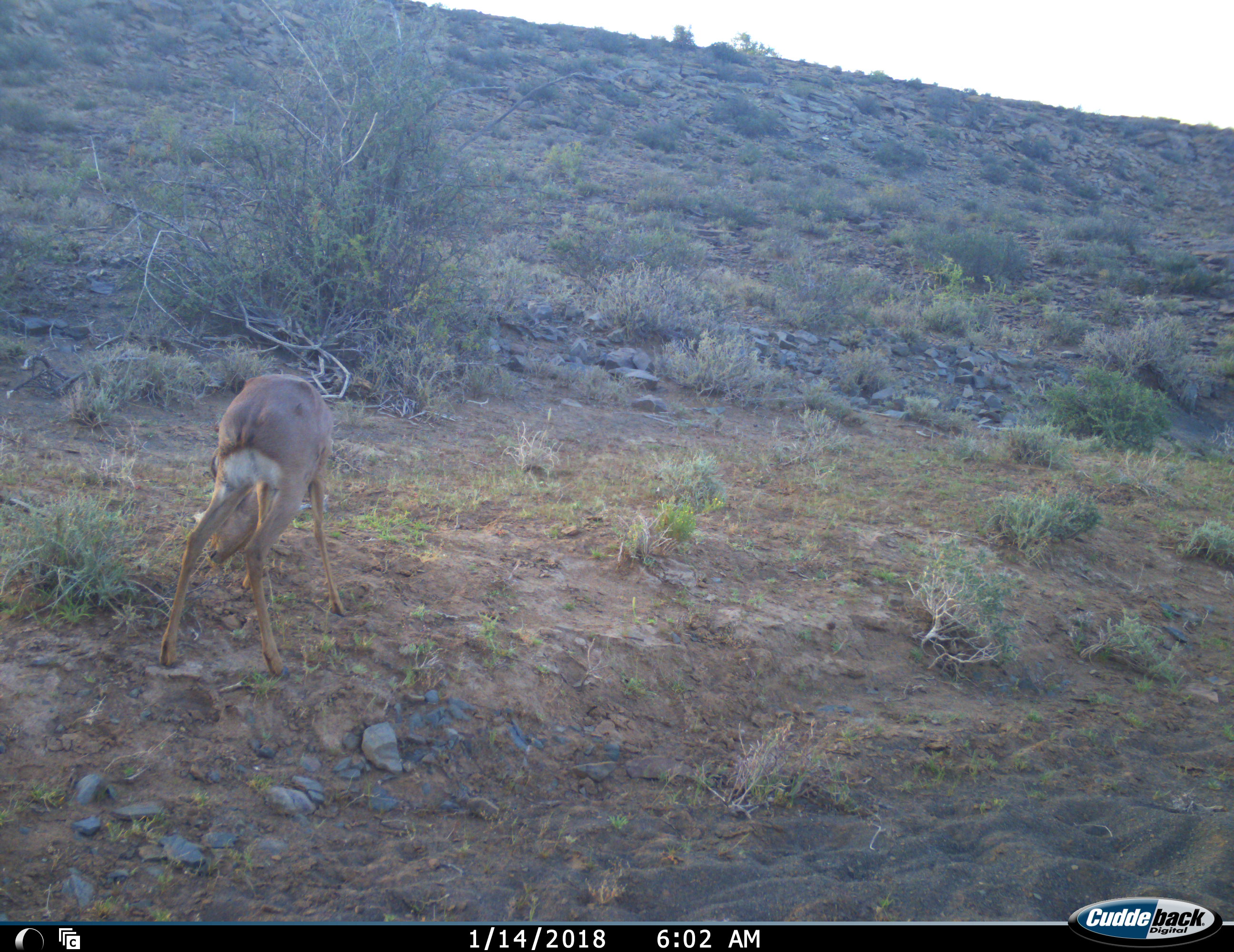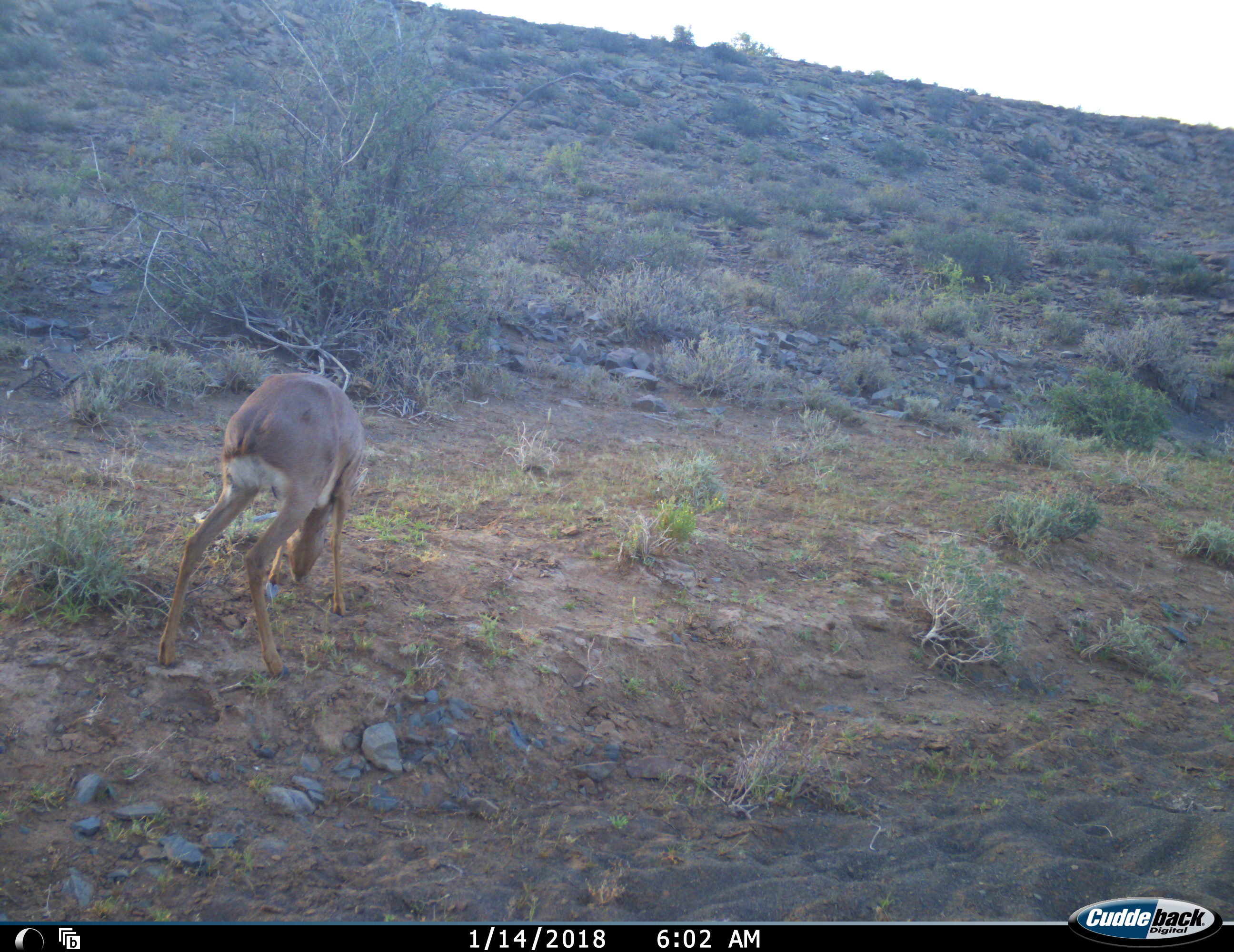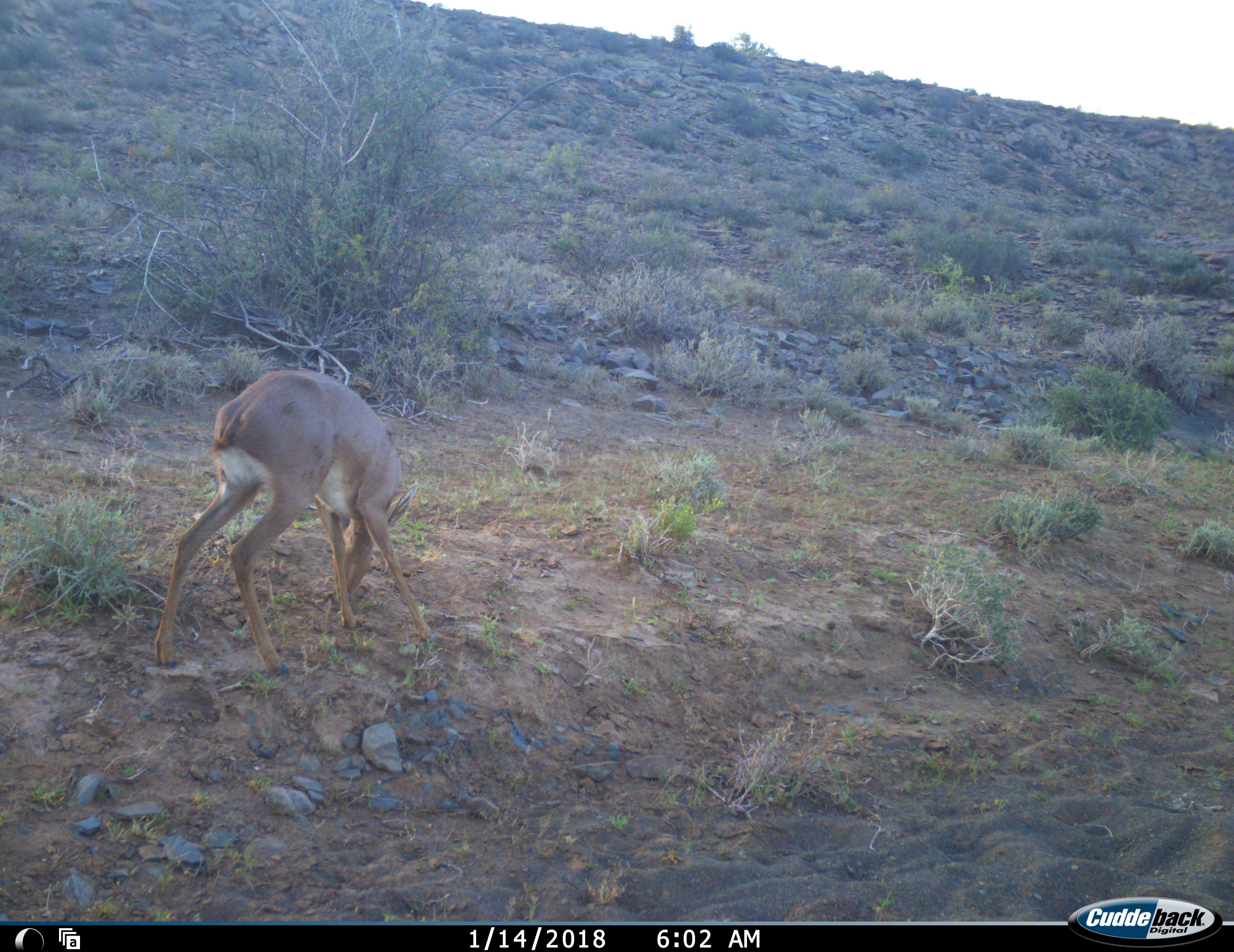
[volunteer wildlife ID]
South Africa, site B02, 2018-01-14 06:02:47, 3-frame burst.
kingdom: Animalia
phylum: Chordata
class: Mammalia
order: Artiodactyla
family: Bovidae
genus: Redunca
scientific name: Redunca fulvorufula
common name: mountain reedbuck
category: reedbuckmountain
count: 1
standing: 25%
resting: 0%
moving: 0%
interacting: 0%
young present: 0%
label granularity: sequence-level